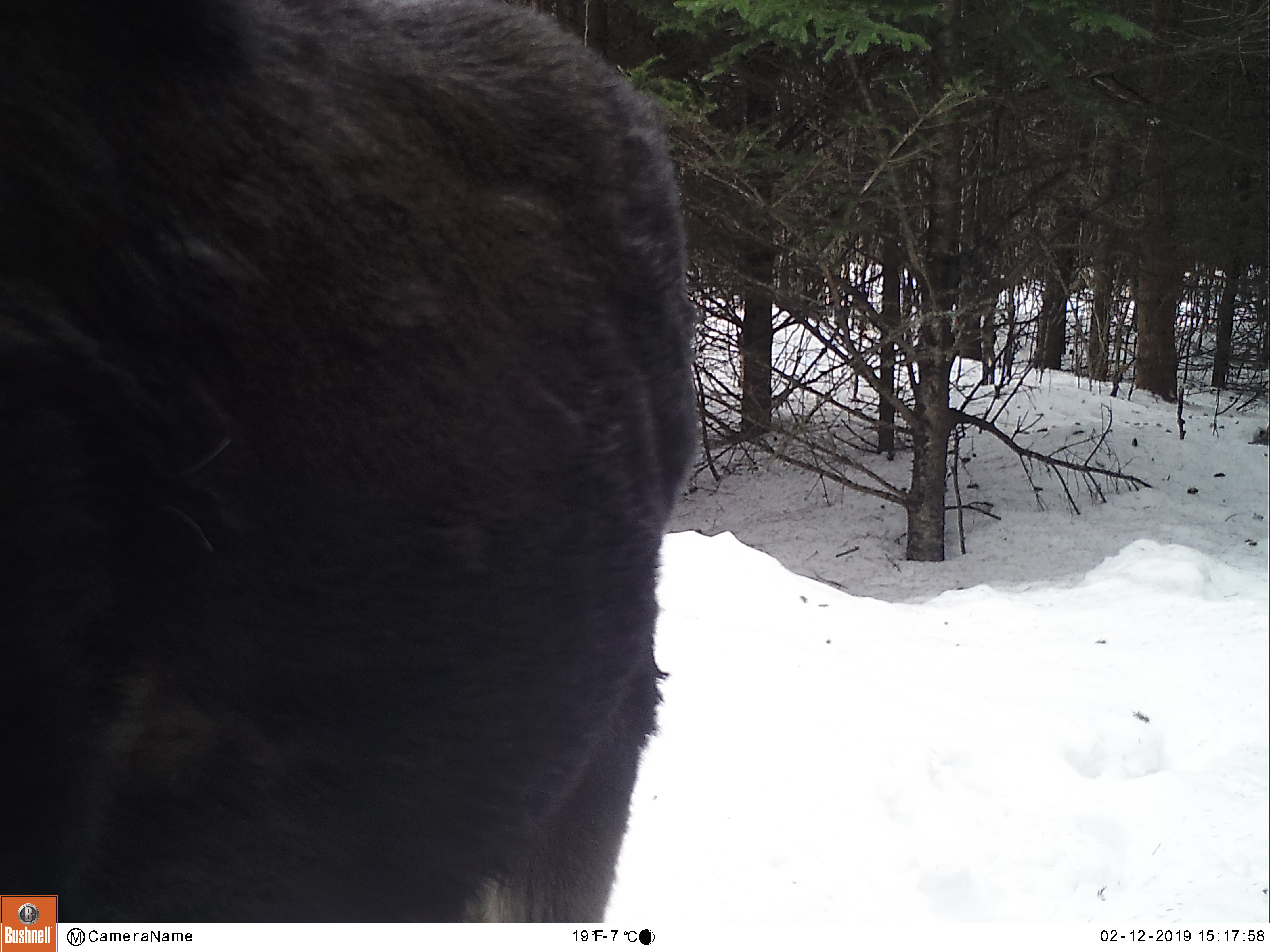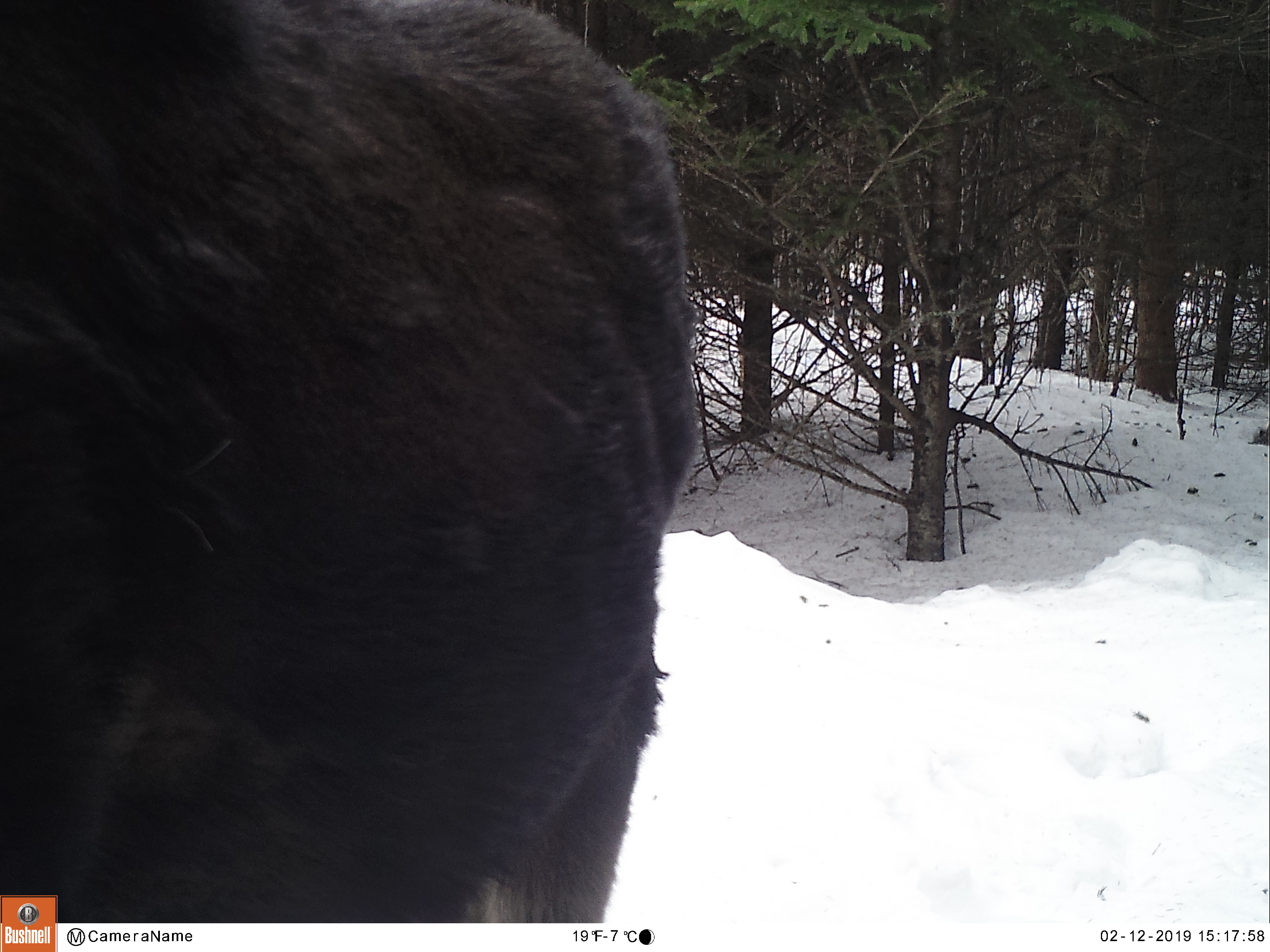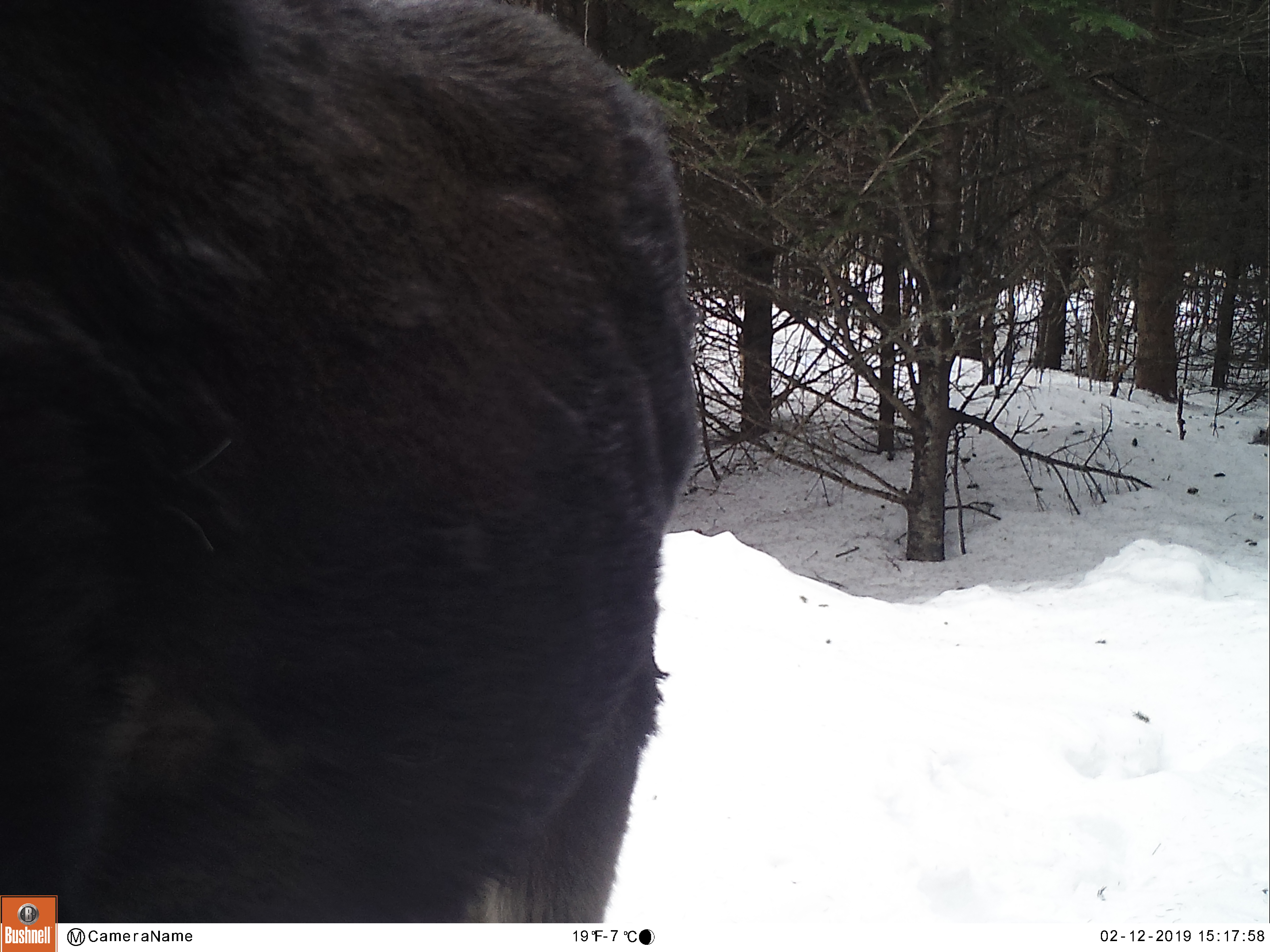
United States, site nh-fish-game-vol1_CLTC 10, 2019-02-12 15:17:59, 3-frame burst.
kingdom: Animalia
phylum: Chordata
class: Mammalia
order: Artiodactyla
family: Cervidae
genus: Alces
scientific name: Alces alces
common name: moose